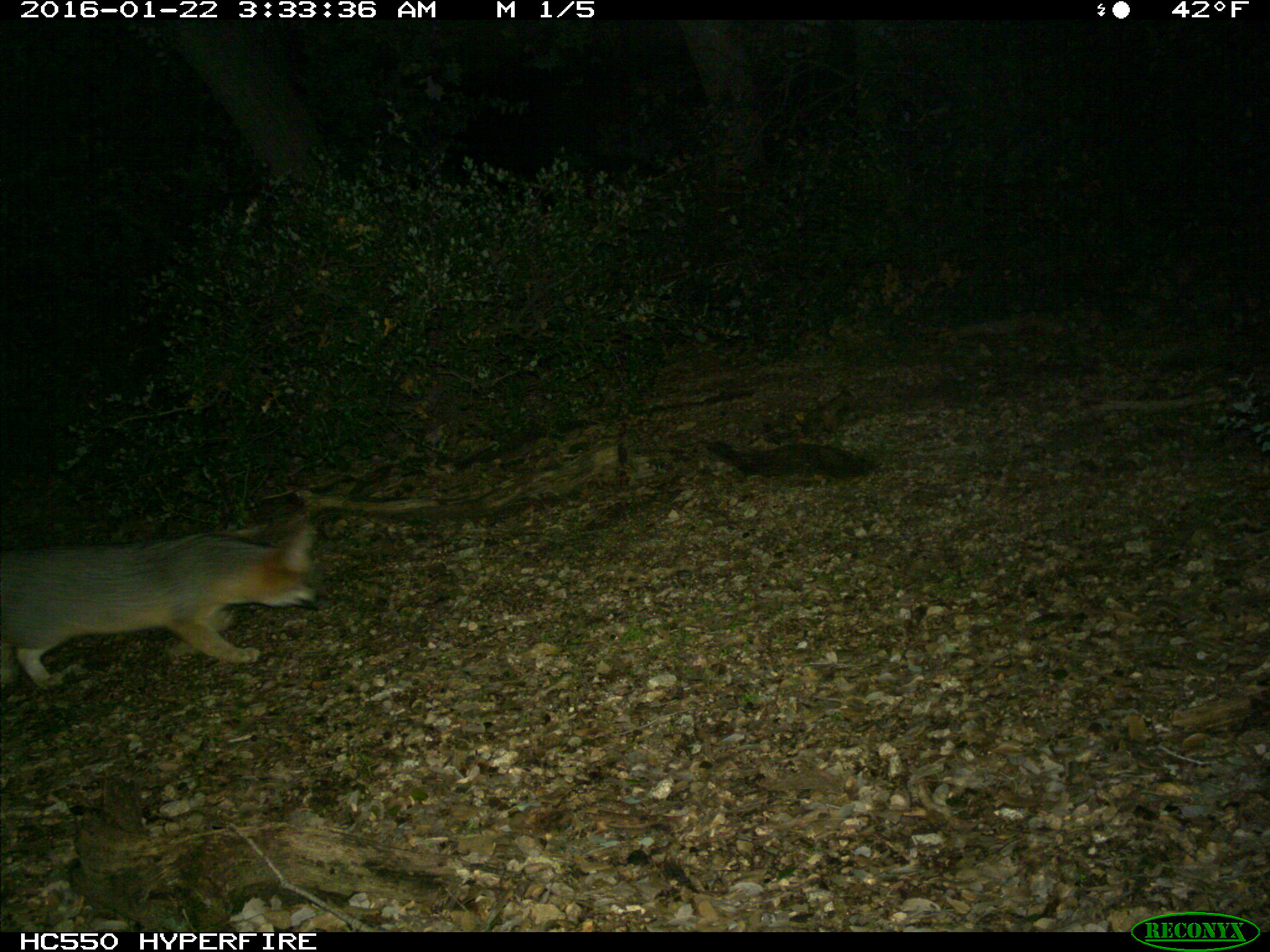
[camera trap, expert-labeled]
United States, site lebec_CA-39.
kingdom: Animalia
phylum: Chordata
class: Mammalia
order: Carnivora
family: Canidae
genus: Urocyon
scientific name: Urocyon cinereoargenteus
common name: gray fox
Urocyon cinereoargenteus (gray fox).